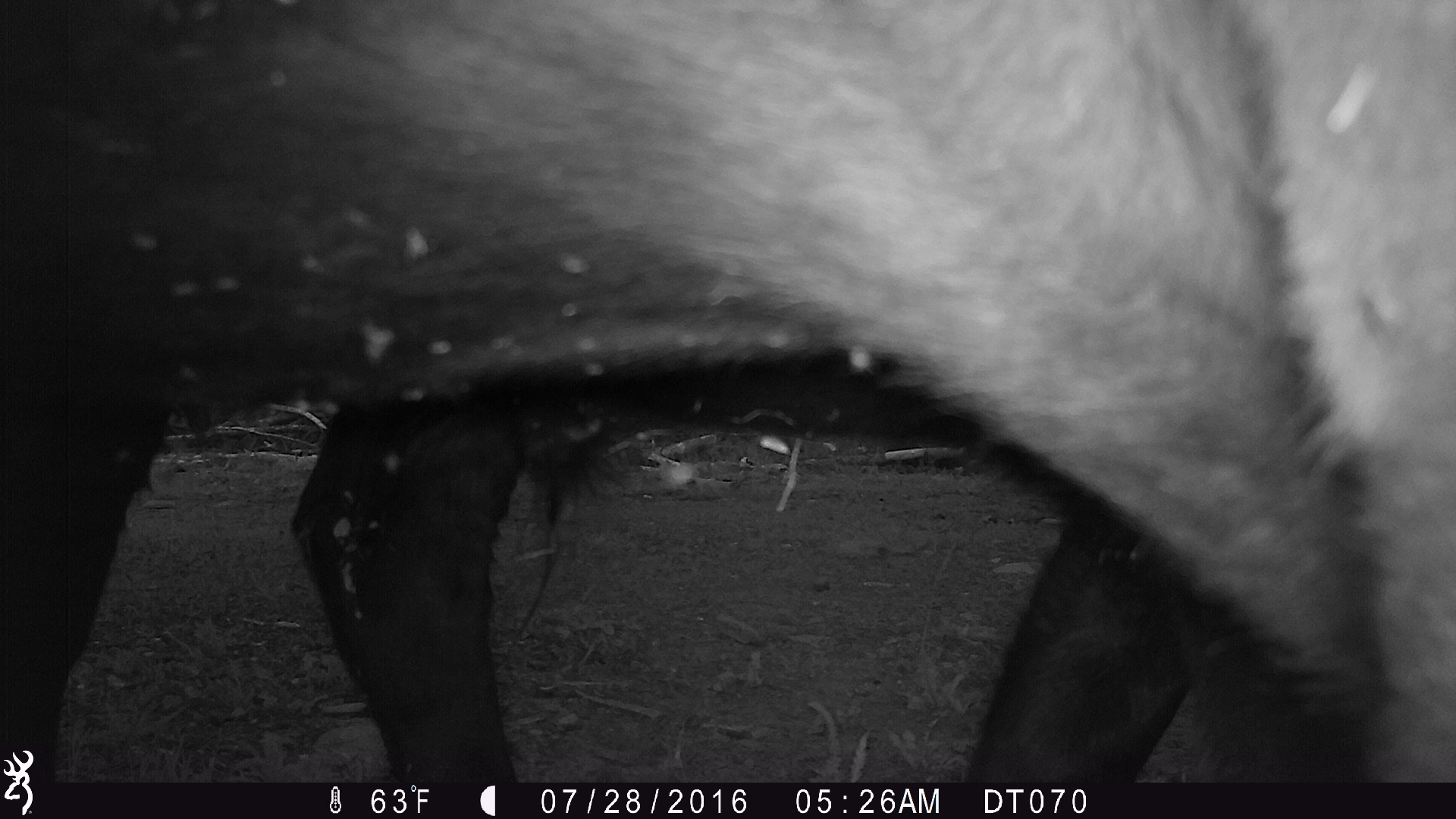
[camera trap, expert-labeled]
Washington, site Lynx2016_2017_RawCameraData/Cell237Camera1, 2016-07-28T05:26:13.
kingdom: Animalia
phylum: Chordata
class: Mammalia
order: Artiodactyla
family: Bovidae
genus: Bos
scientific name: Bos taurus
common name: domestic cattle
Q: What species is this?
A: Domestic cattle (Bos taurus).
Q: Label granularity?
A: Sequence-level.